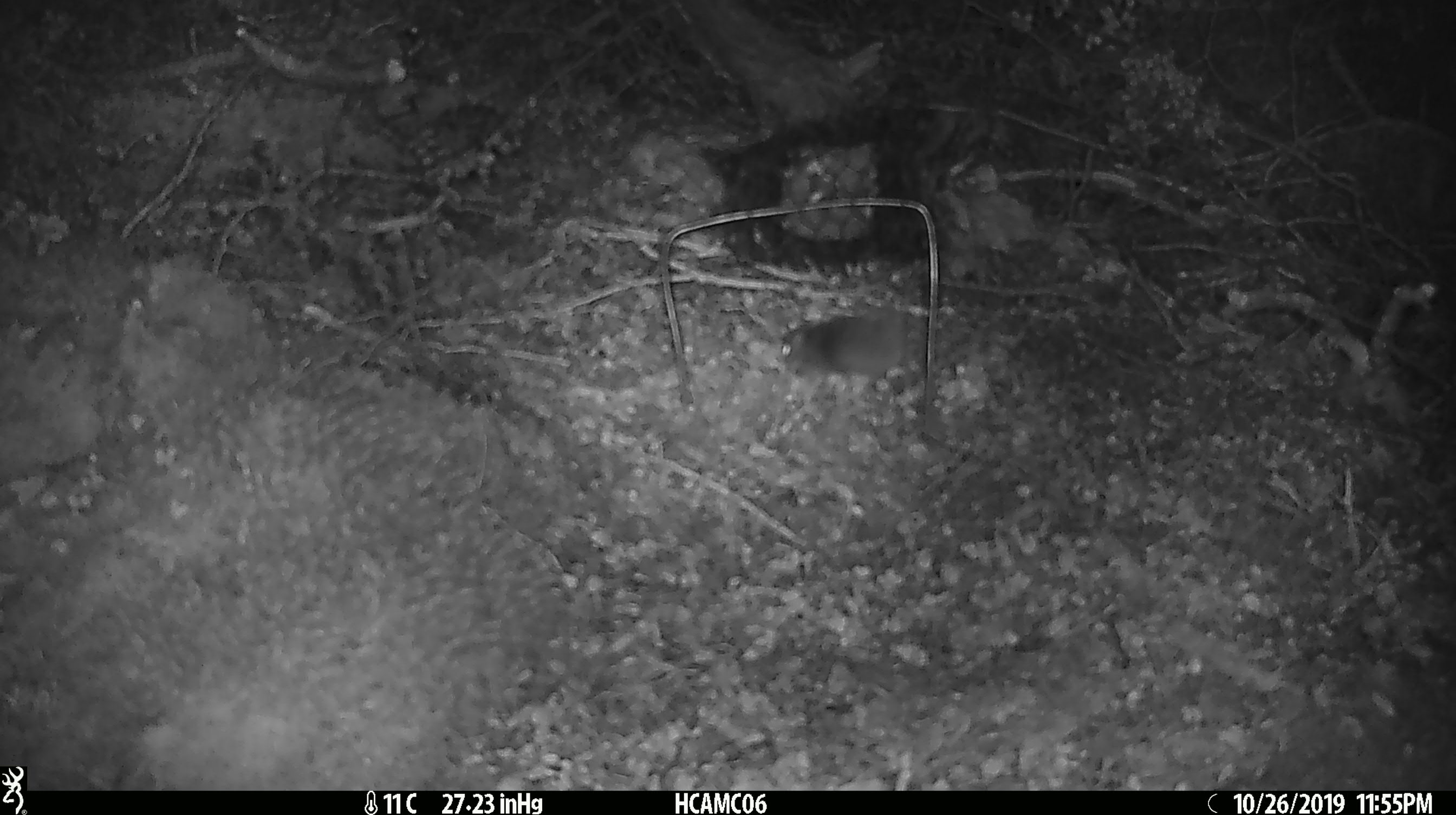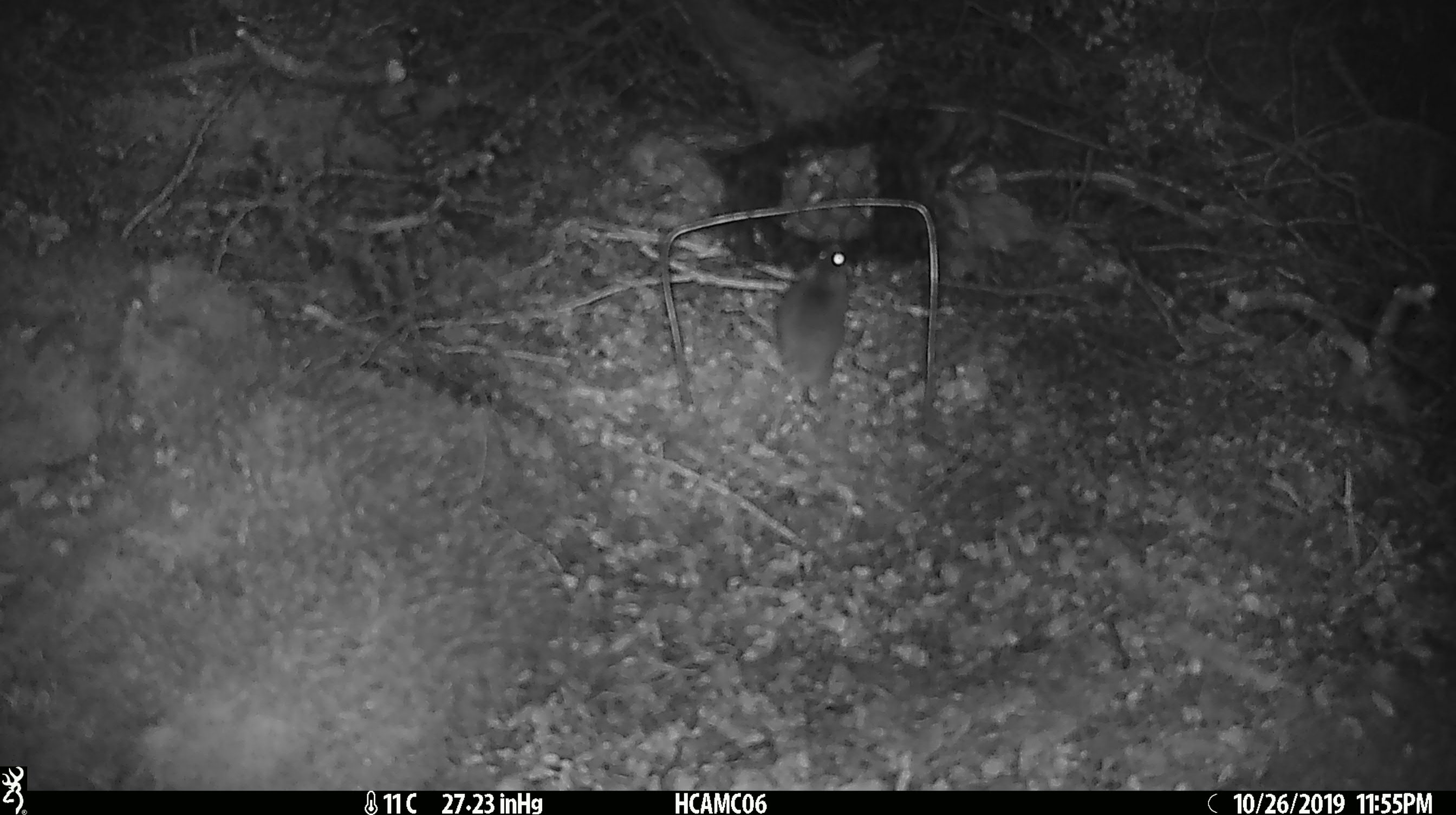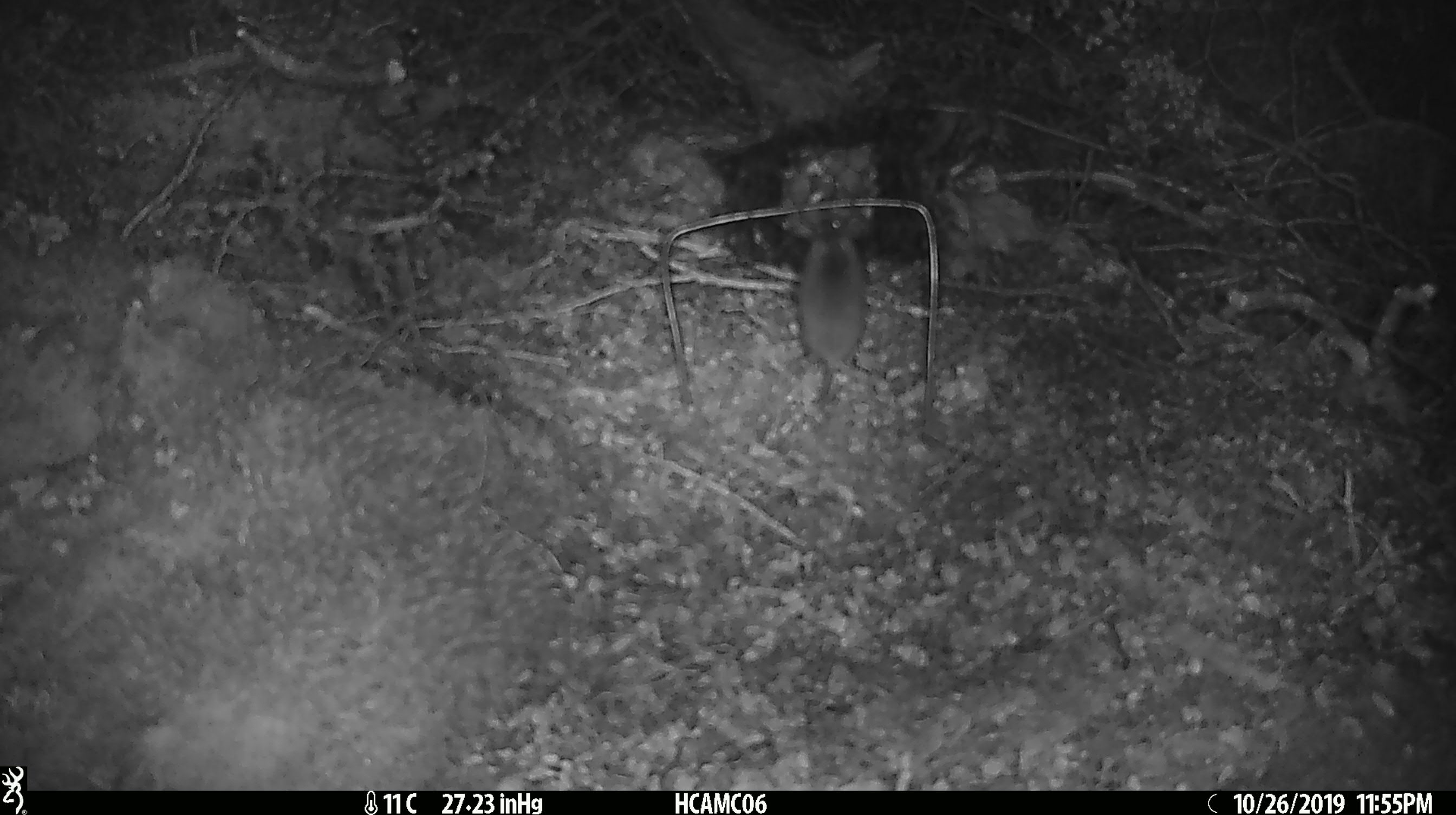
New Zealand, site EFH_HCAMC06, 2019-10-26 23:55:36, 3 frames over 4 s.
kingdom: Animalia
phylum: Chordata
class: Mammalia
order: Rodentia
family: Muridae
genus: Mus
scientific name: Mus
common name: mouse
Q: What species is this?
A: Mouse (Mus).